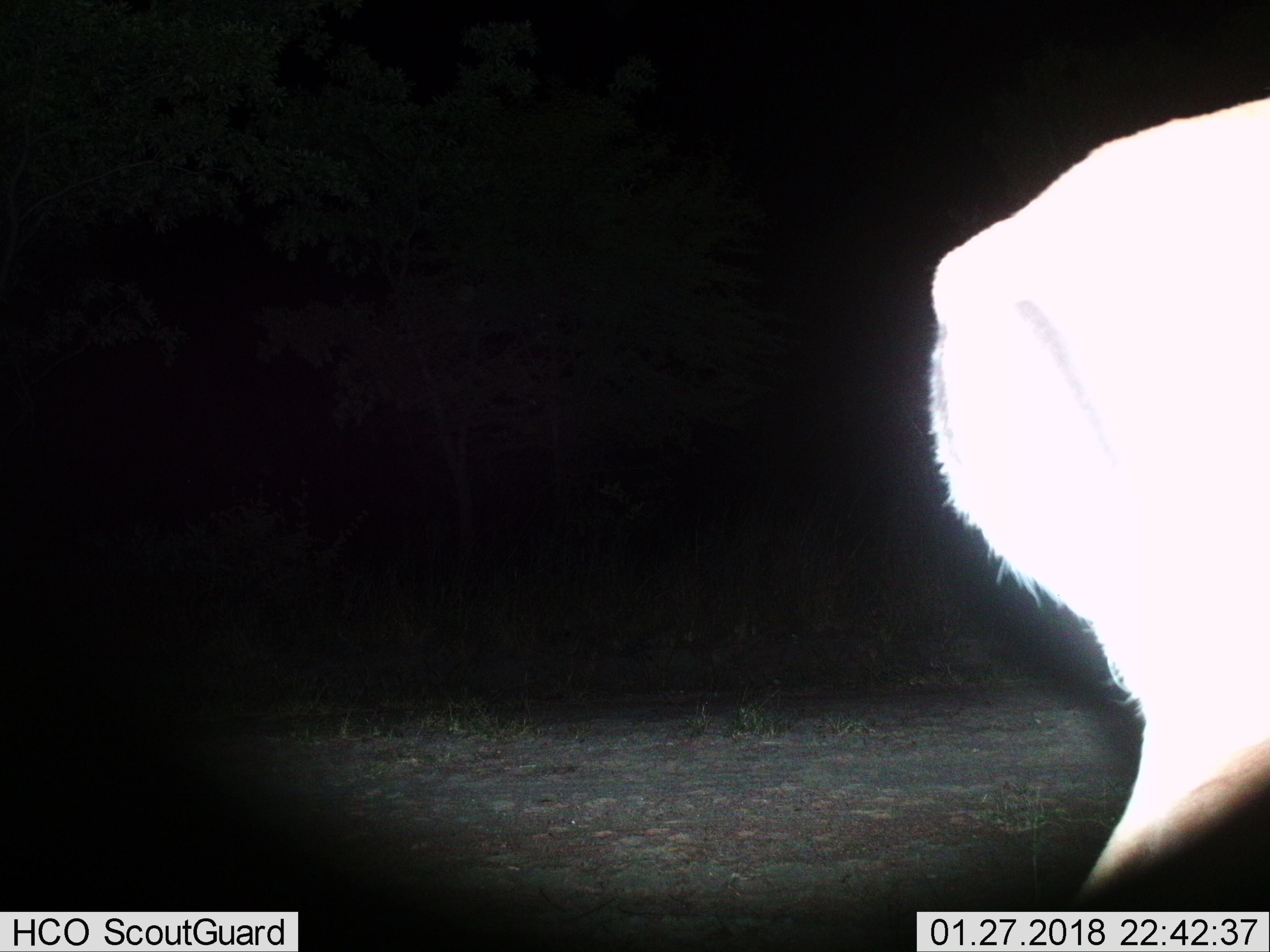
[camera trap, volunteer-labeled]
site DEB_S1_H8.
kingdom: Animalia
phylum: Chordata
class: Mammalia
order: Artiodactyla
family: Bovidae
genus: Aepyceros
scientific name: Aepyceros melampus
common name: impala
Impala (Aepyceros melampus), count 1. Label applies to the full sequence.